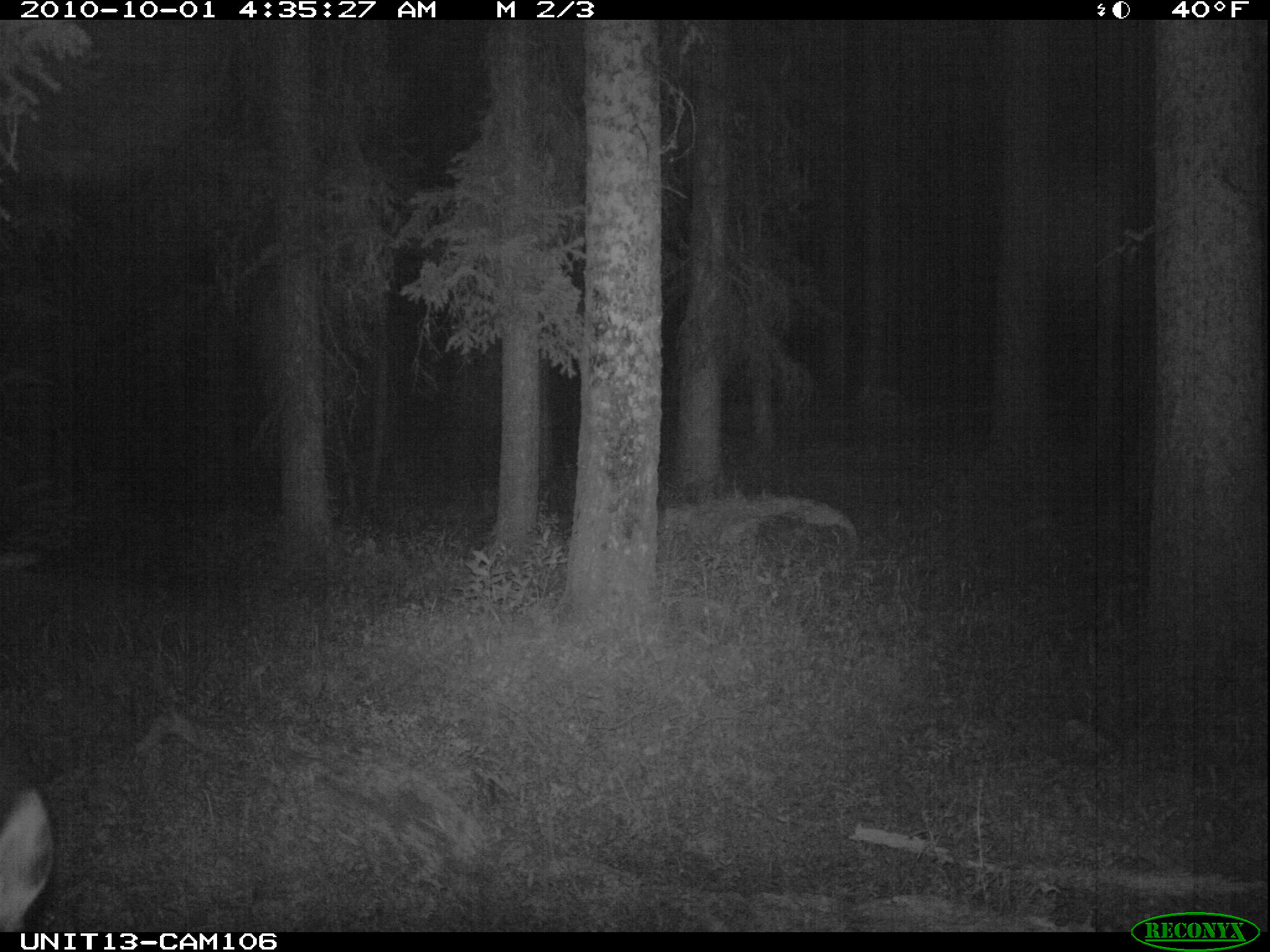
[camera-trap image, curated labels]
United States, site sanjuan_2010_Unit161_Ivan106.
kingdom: Animalia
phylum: Chordata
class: Mammalia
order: Artiodactyla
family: Cervidae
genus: Cervus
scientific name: Cervus elaphus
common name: red deer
Cervus elaphus (red deer).